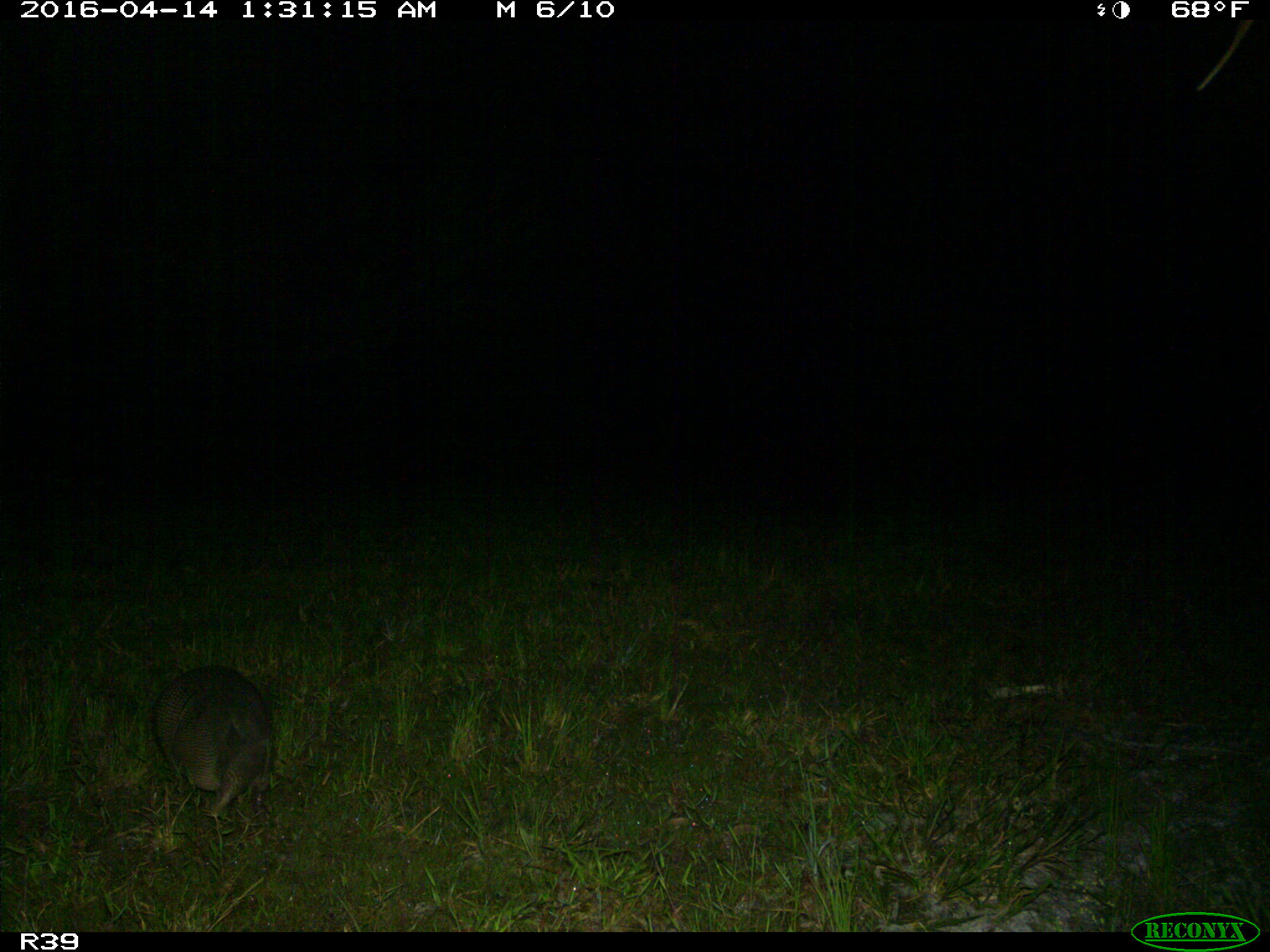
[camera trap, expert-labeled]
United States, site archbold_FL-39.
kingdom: Animalia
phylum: Chordata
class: Mammalia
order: Cingulata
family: Dasypodidae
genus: Dasypus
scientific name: Dasypus novemcinctus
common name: nine-banded armadillo